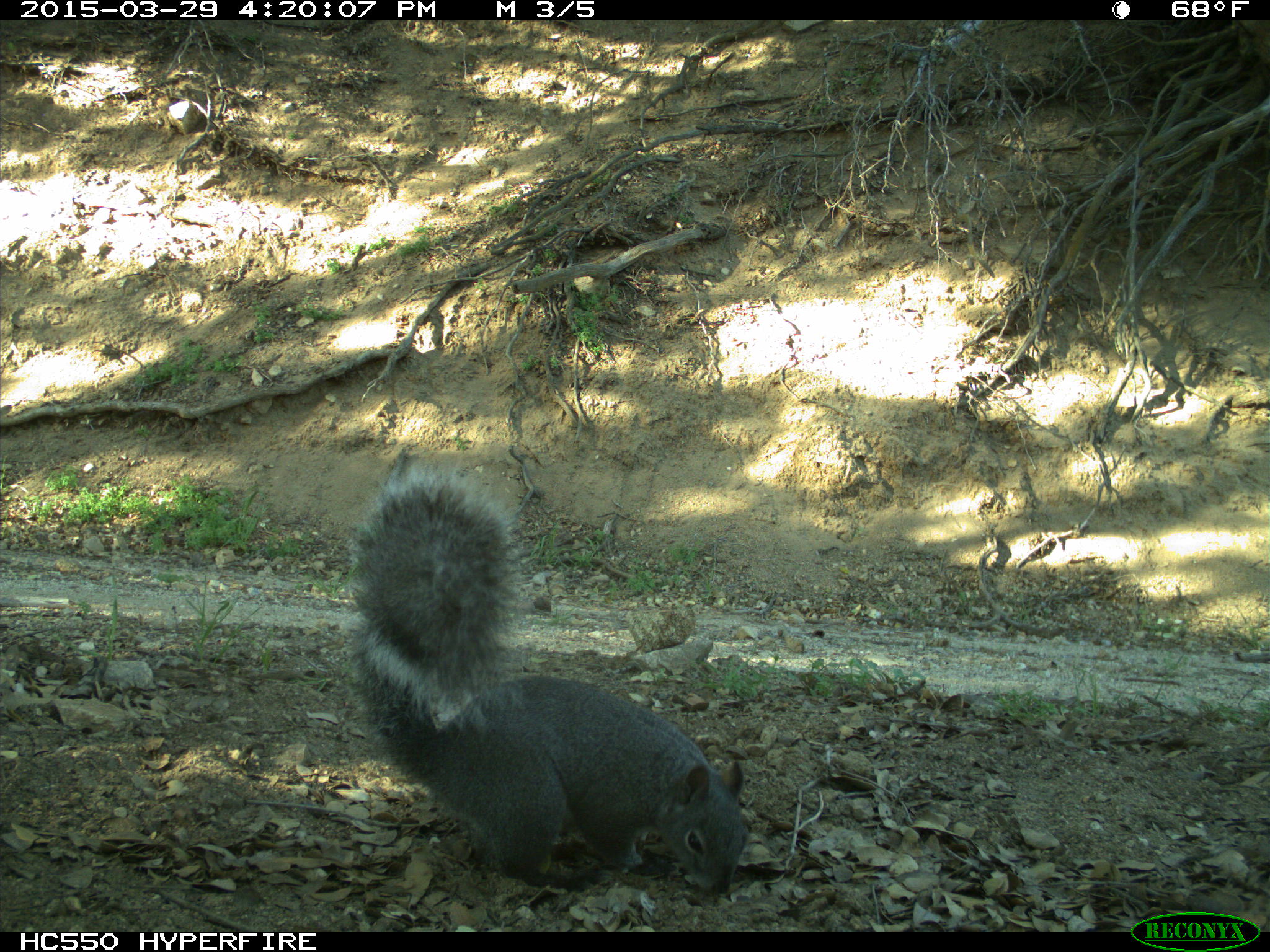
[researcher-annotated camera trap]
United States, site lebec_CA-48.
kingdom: Animalia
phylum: Chordata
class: Mammalia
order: Rodentia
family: Sciuridae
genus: Sciurus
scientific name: Sciurus carolinensis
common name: eastern gray squirrel